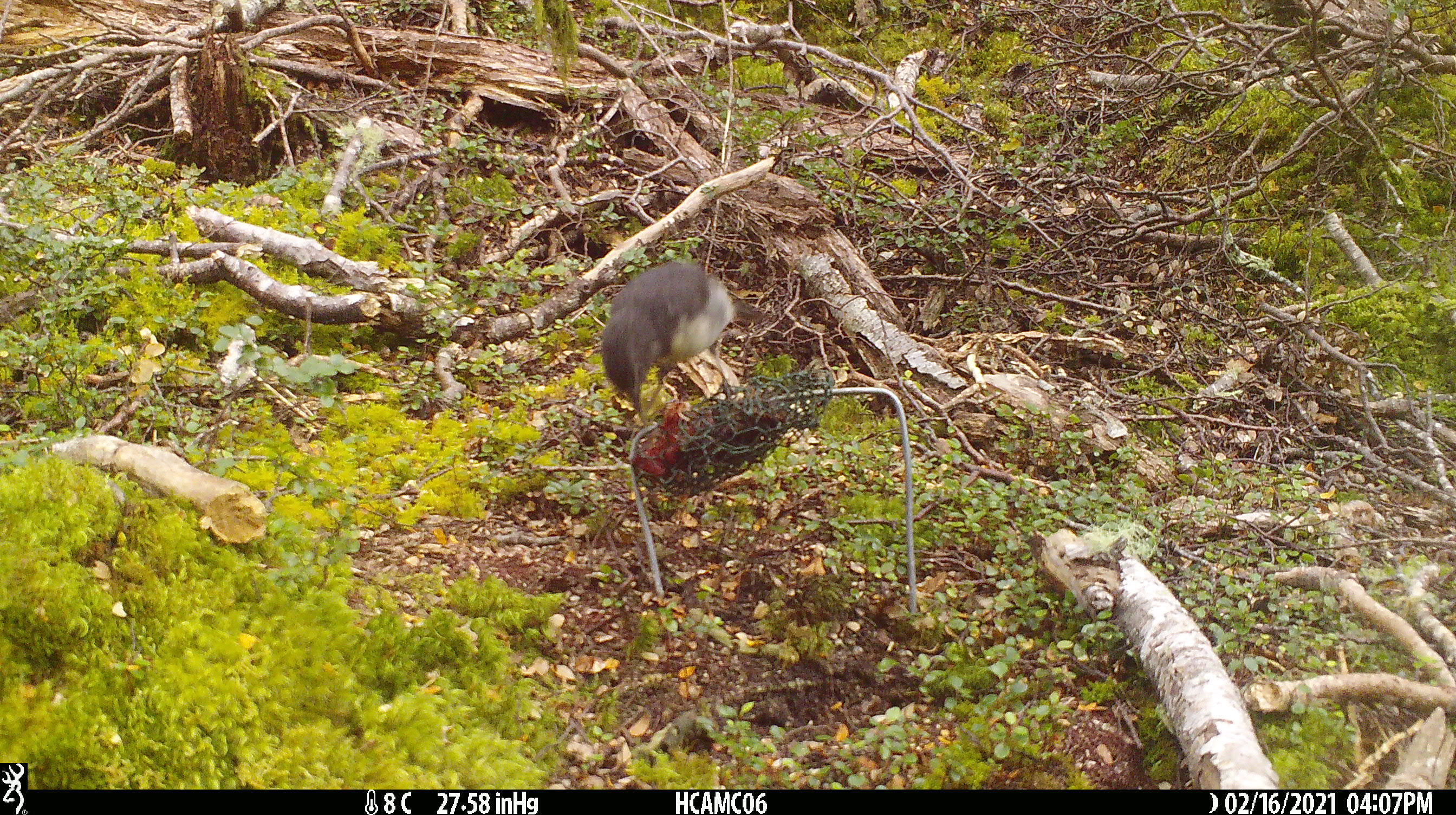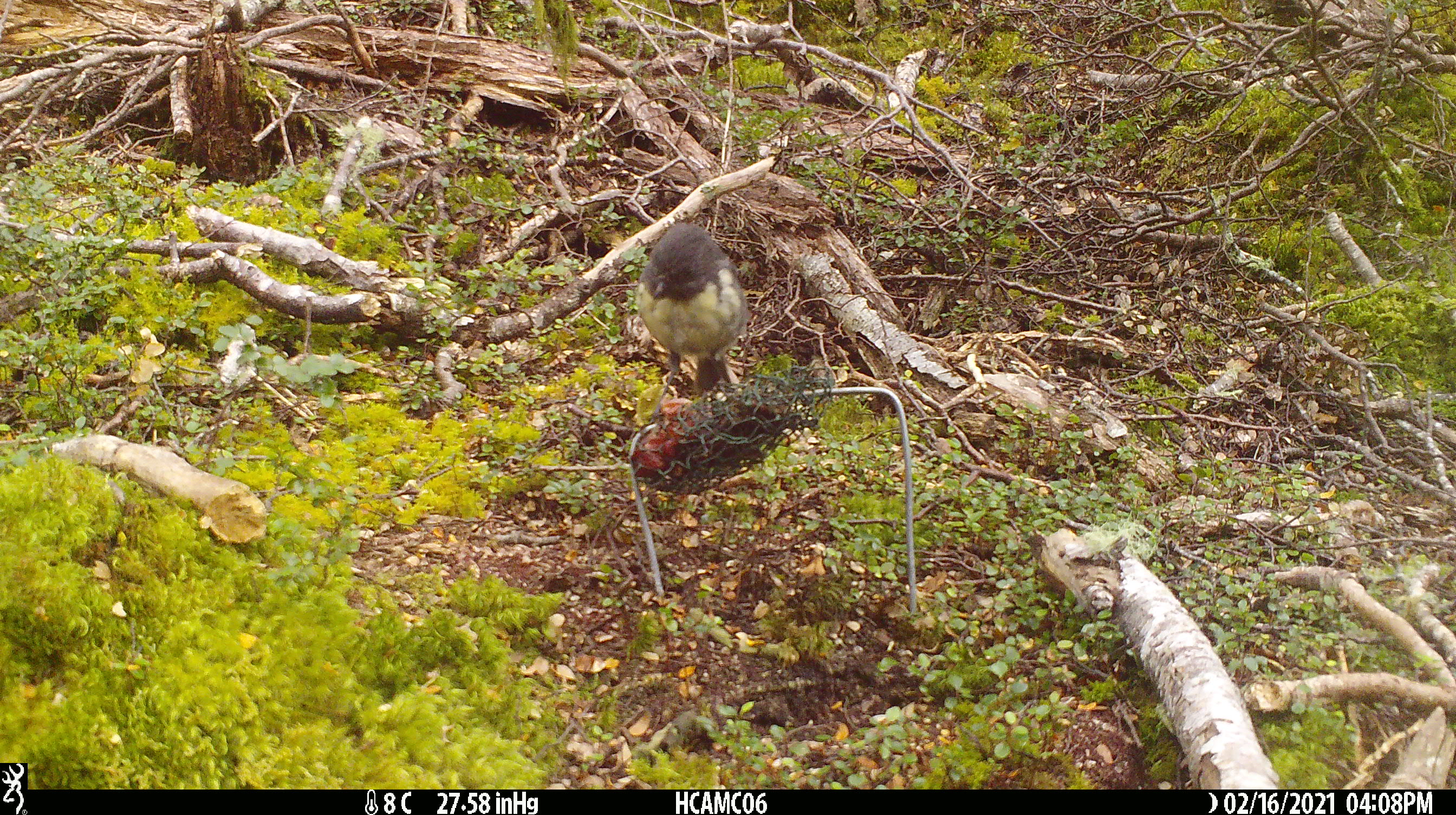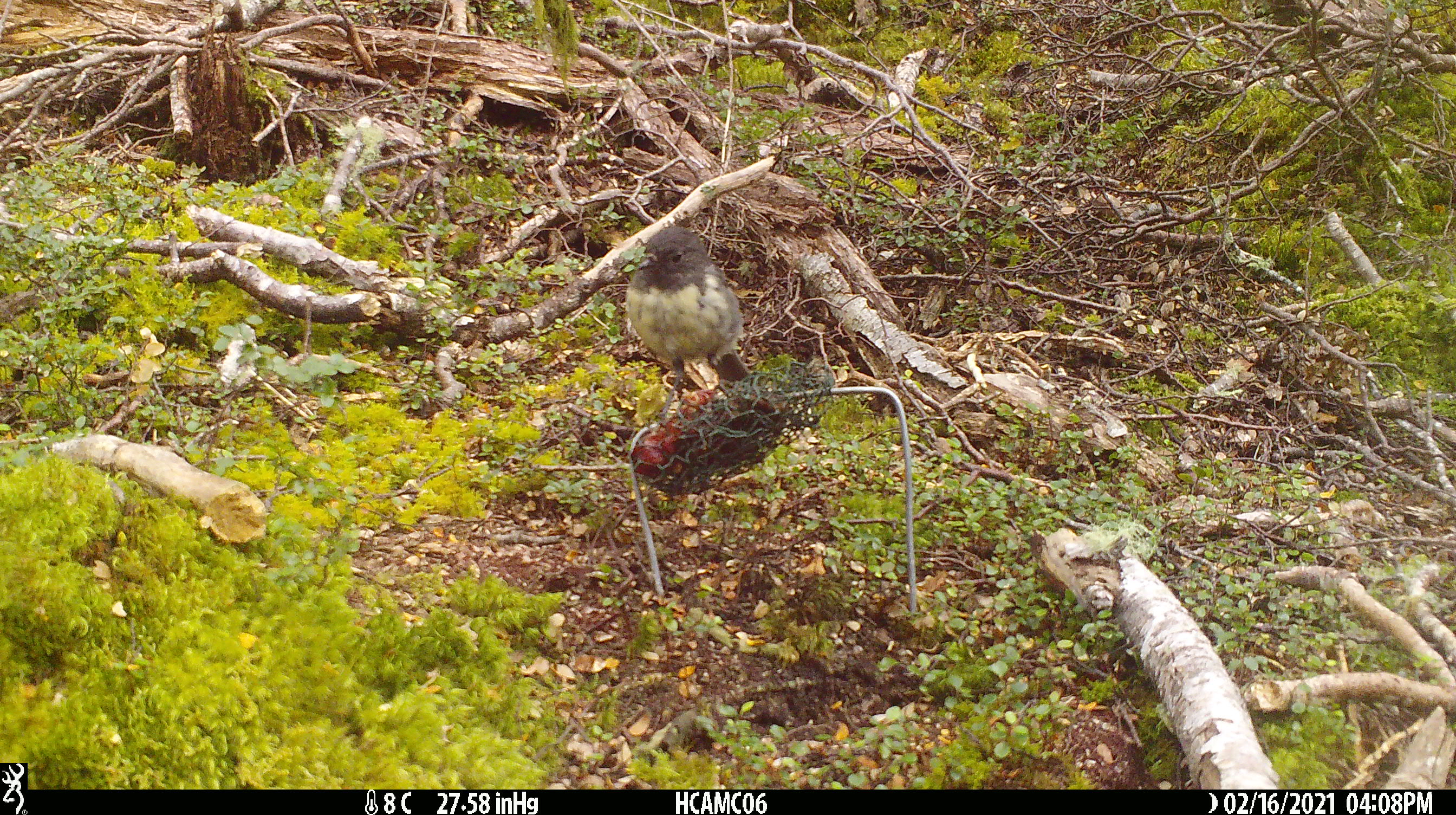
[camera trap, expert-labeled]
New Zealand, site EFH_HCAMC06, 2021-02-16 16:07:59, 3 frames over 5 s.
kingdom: Animalia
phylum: Chordata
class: Aves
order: Passeriformes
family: Petroicidae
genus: Petroica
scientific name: Petroica australis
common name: new zealand robin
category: robin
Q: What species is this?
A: Robin (new zealand robin) (Petroica australis).